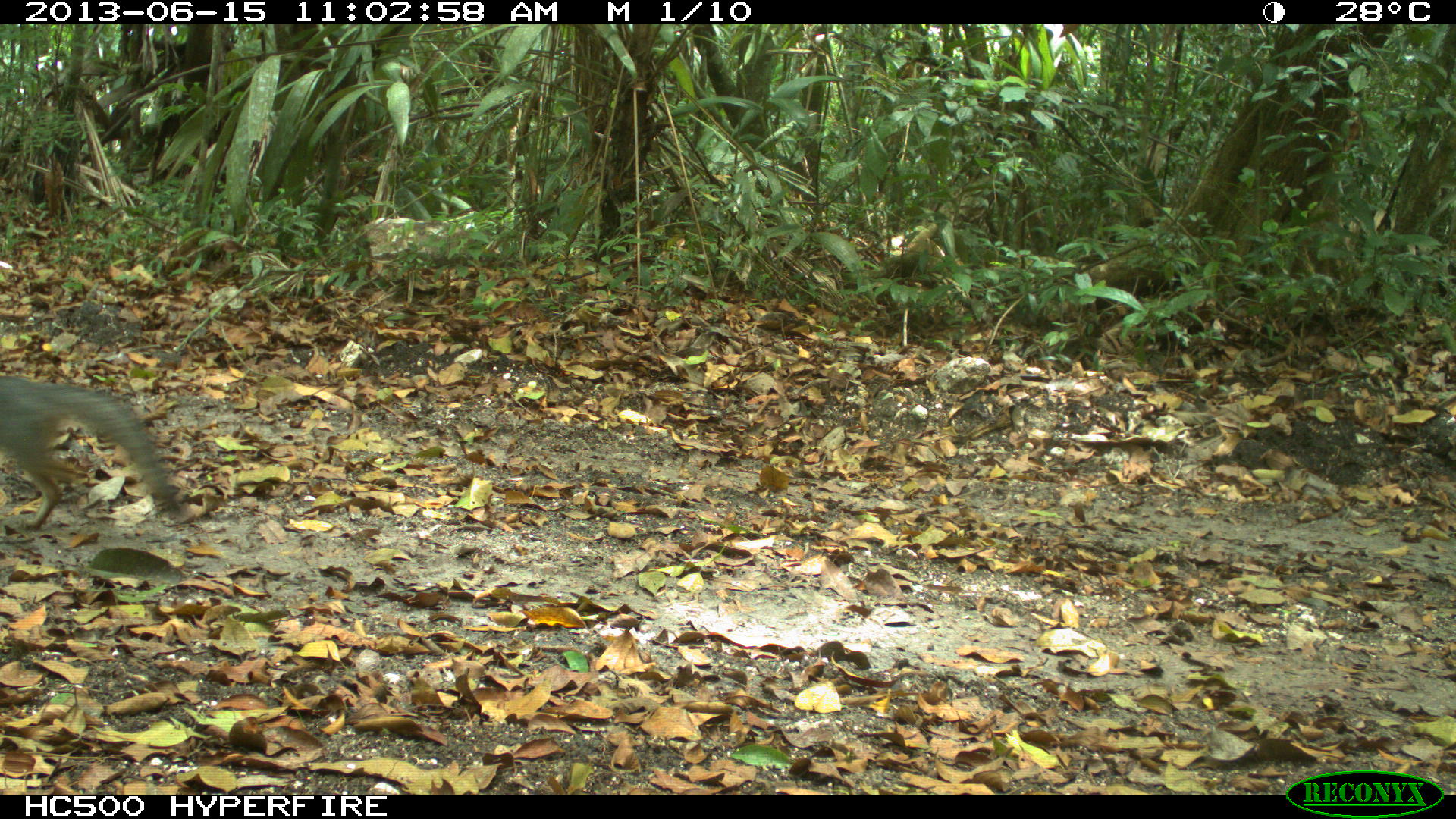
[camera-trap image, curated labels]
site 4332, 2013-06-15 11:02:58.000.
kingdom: Animalia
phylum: Chordata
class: Mammalia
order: Carnivora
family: Canidae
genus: Urocyon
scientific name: Urocyon cinereoargenteus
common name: gray fox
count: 1